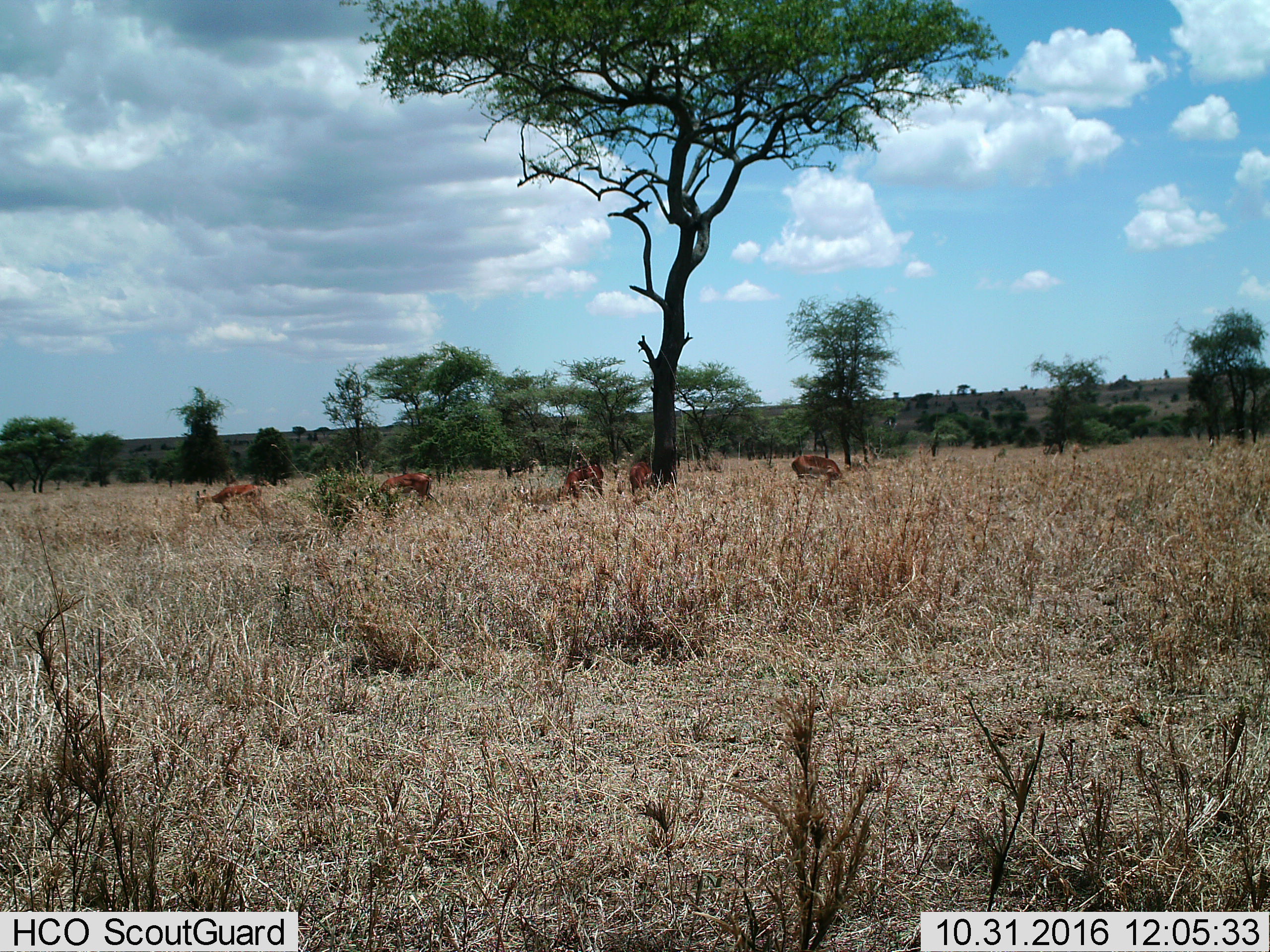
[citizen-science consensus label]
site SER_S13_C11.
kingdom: Animalia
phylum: Chordata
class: Mammalia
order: Artiodactyla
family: Bovidae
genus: Aepyceros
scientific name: Aepyceros melampus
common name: impala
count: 5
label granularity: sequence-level